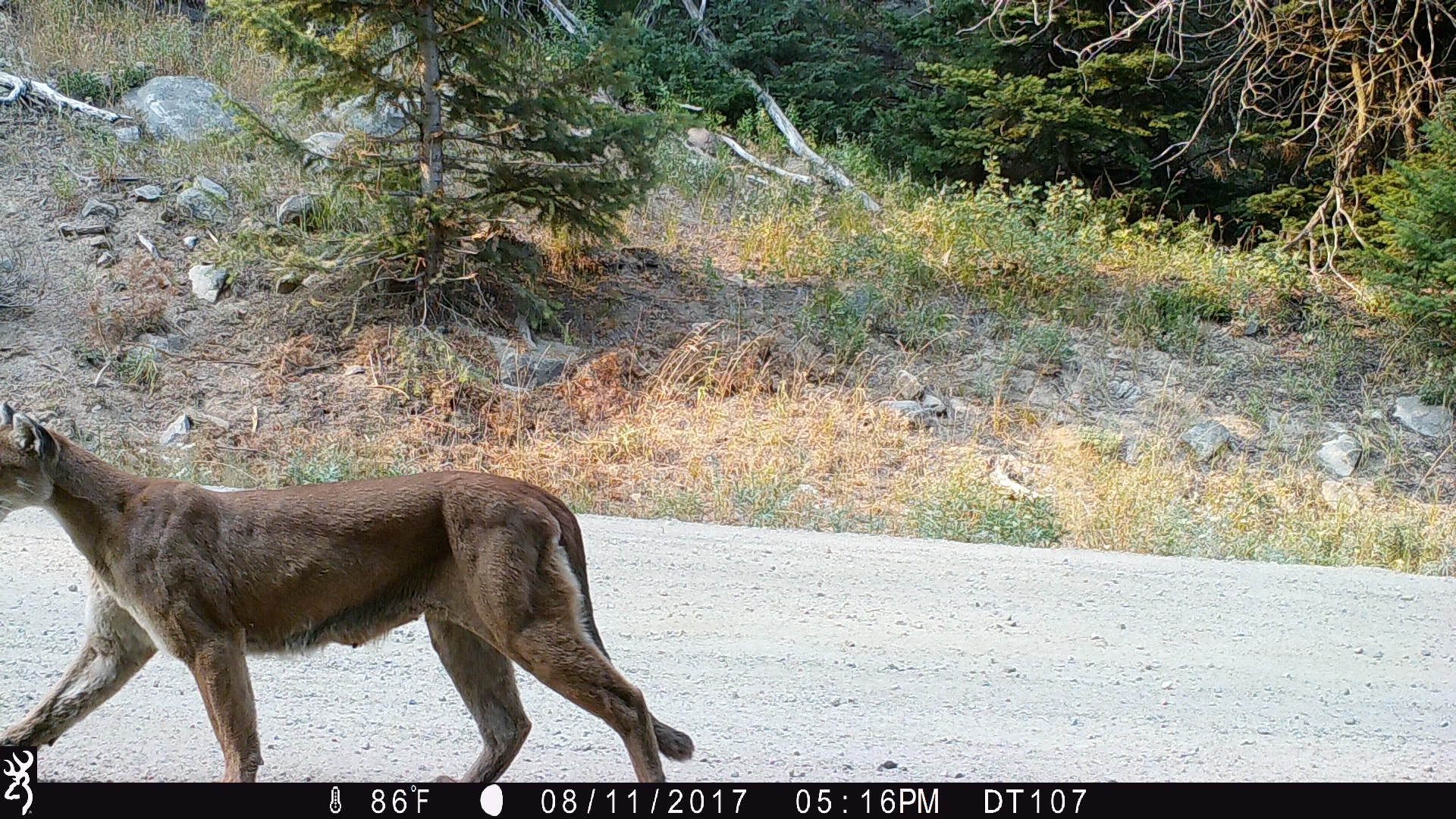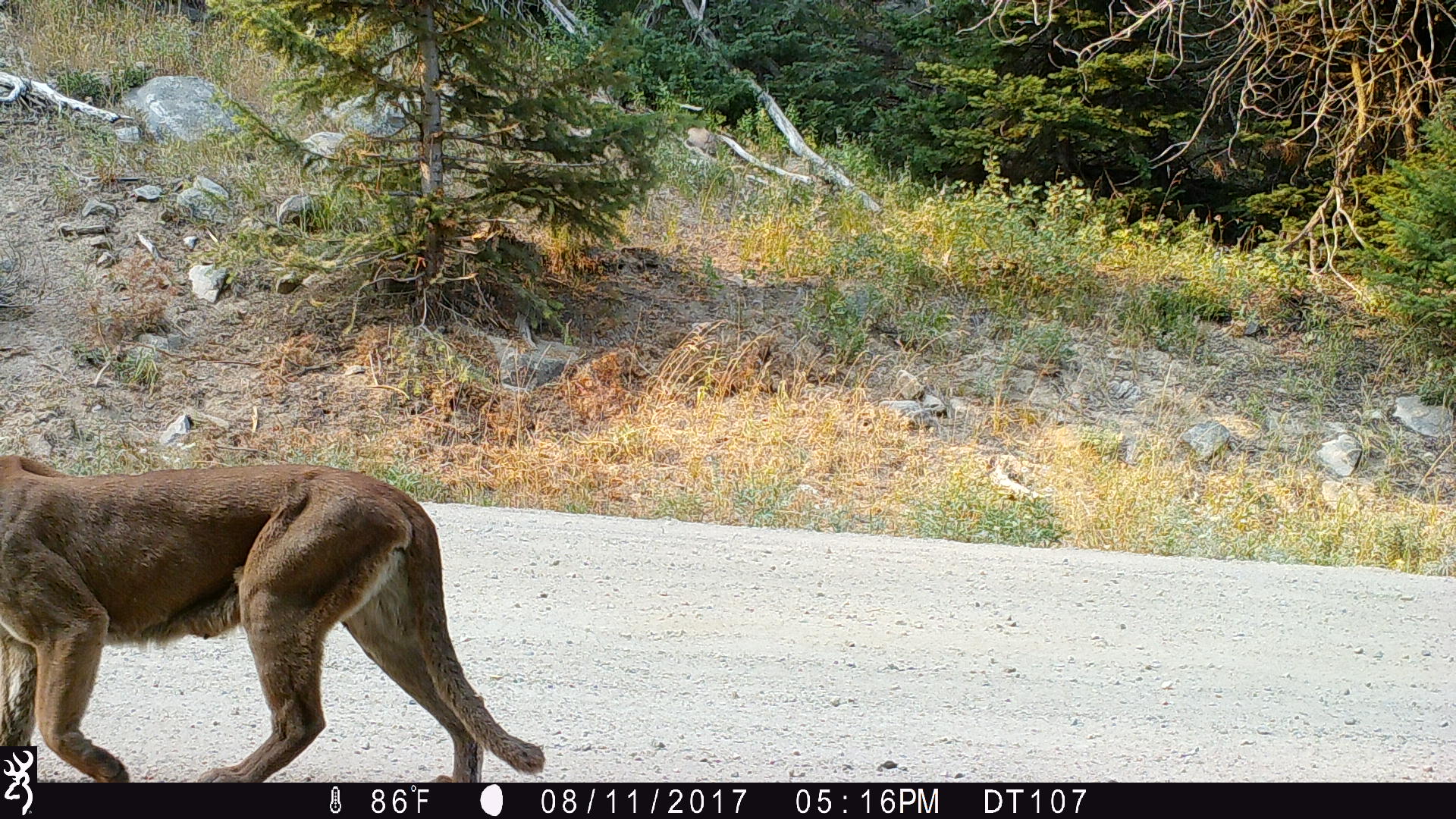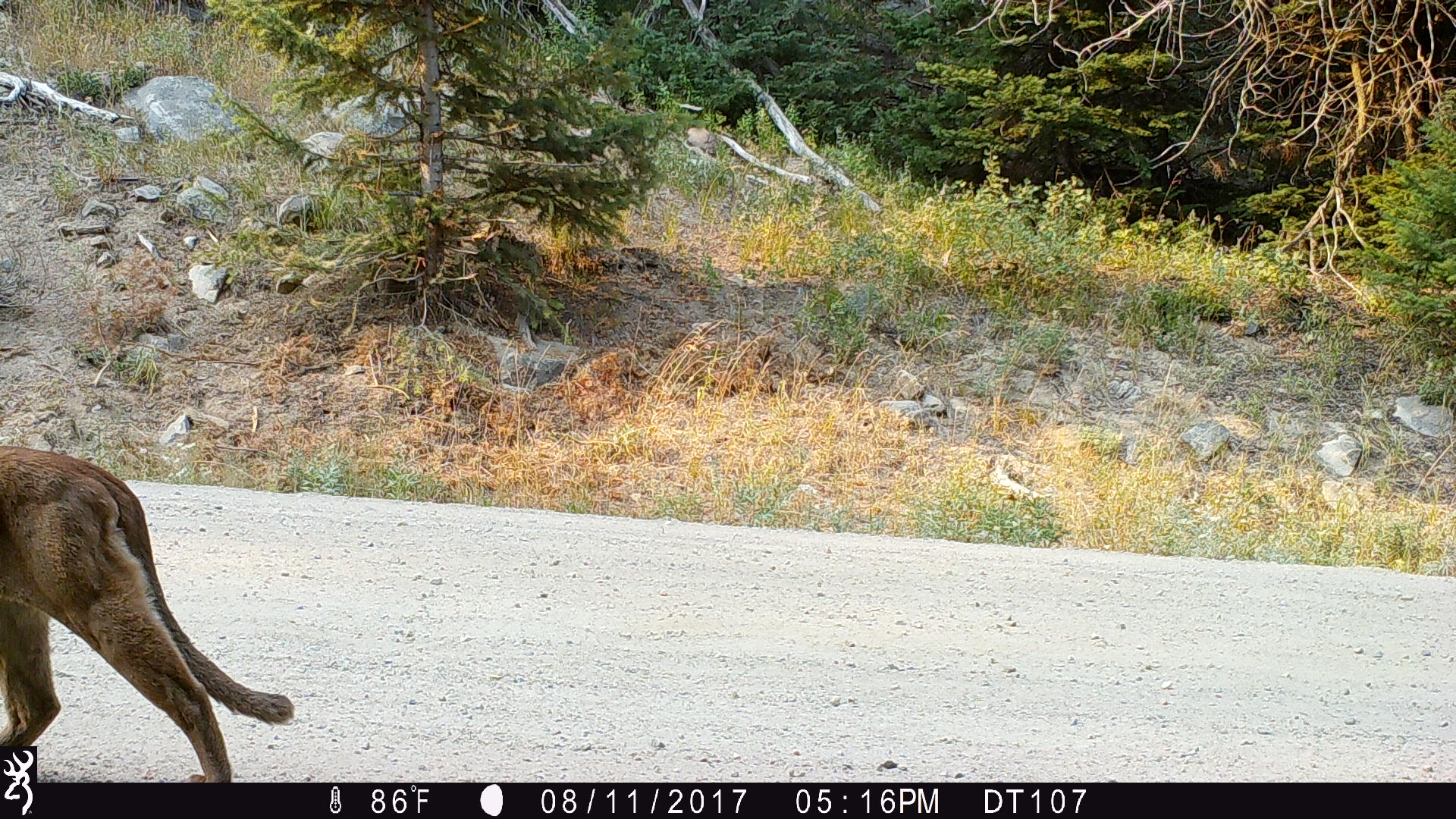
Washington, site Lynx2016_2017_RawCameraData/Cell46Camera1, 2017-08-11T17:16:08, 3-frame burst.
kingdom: Animalia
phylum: Chordata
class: Mammalia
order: Carnivora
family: Felidae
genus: Puma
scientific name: Puma concolor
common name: mountain lion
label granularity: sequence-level